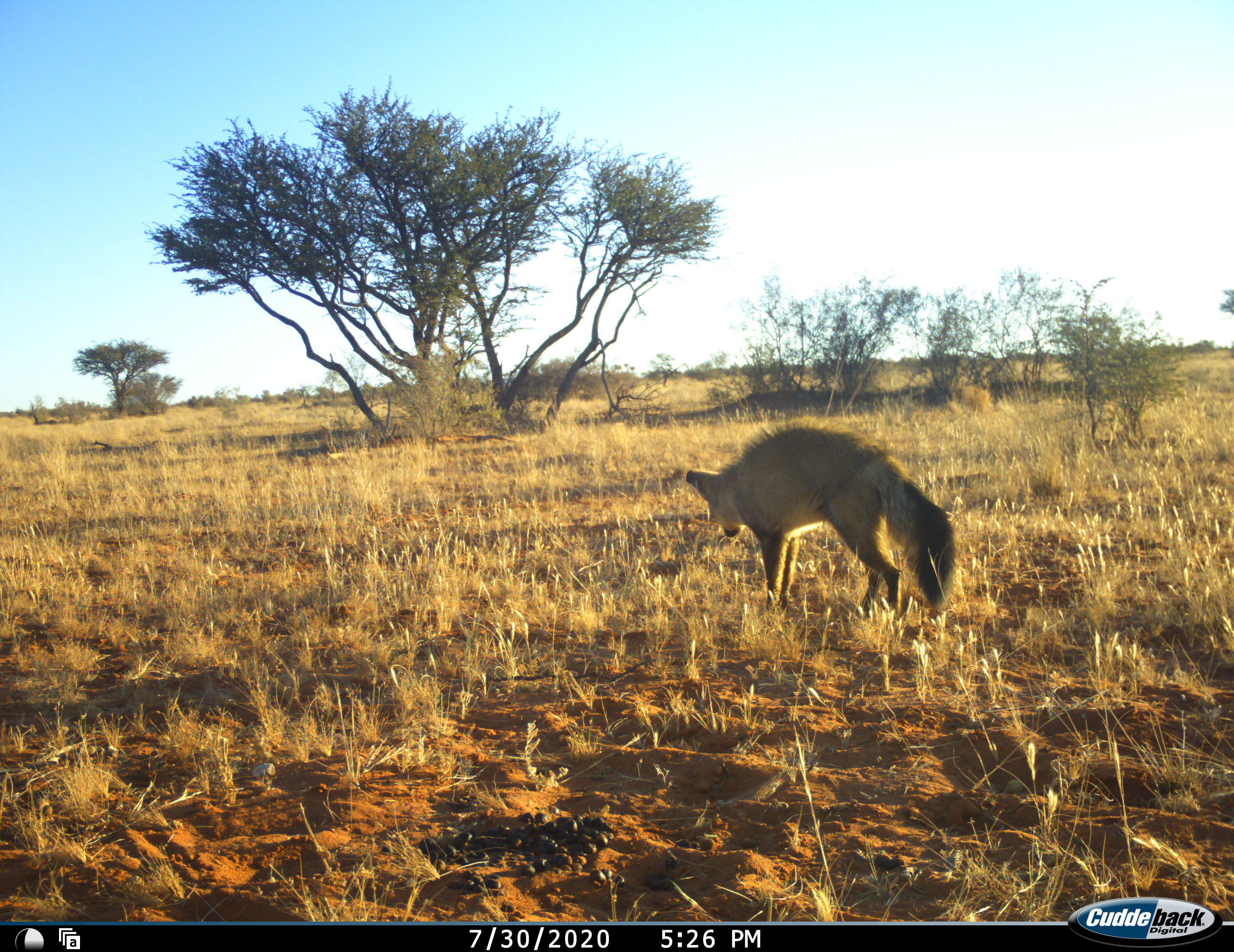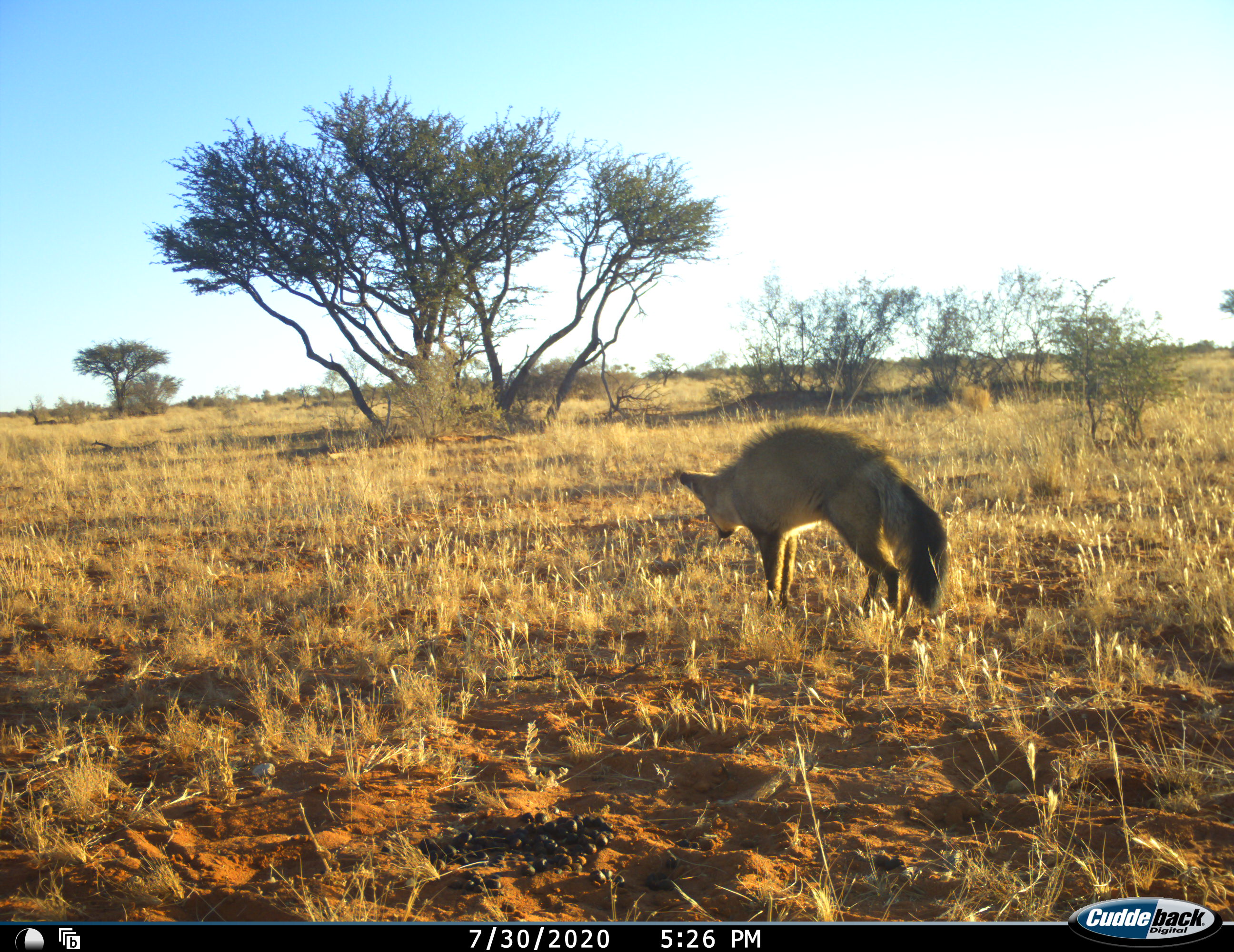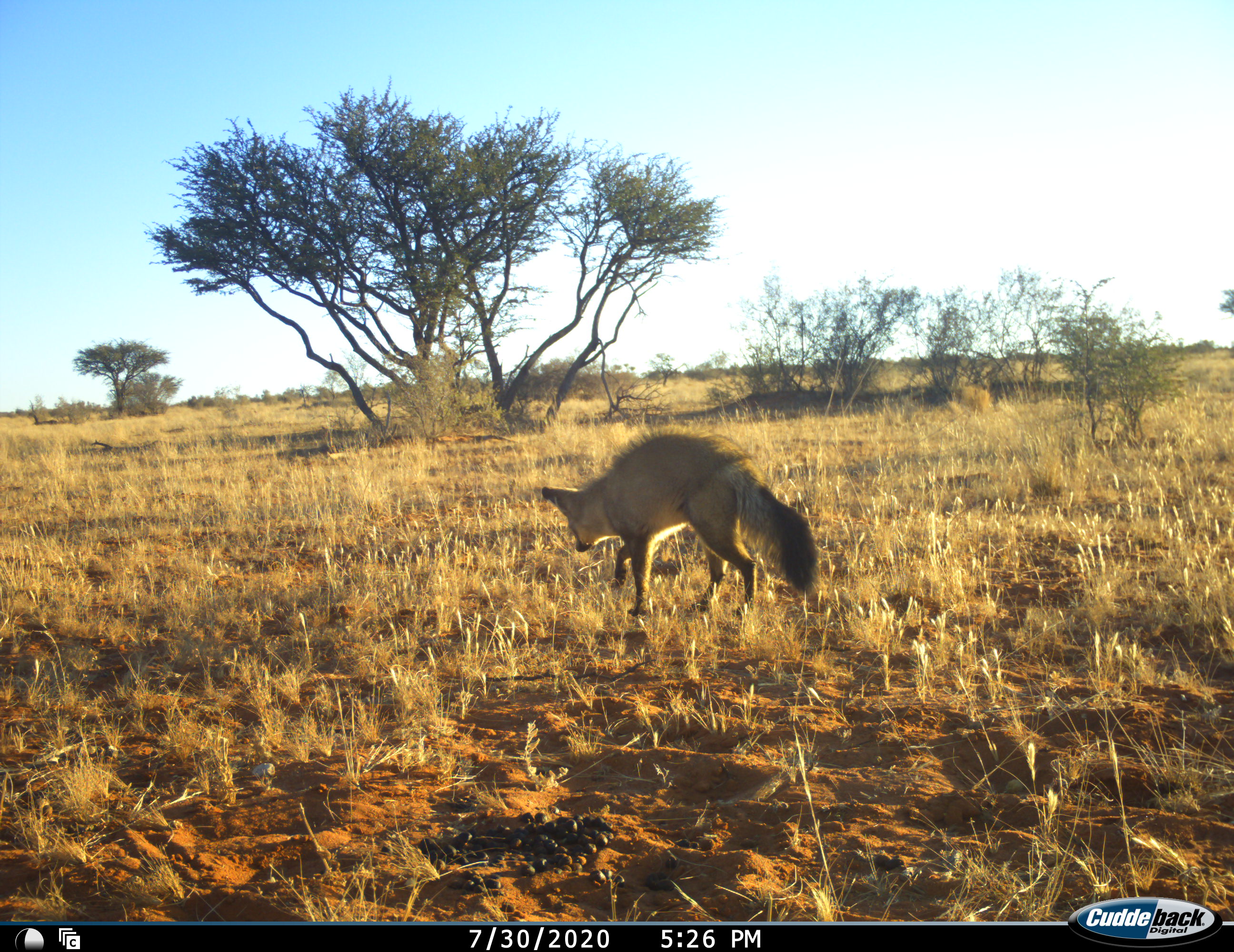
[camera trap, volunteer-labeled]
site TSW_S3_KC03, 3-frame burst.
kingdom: Animalia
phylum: Chordata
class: Mammalia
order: Carnivora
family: Canidae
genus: Otocyon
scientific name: Otocyon megalotis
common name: bat-eared fox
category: foxbateared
Foxbateared (bat-eared fox) (Otocyon megalotis), count 1. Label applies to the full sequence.